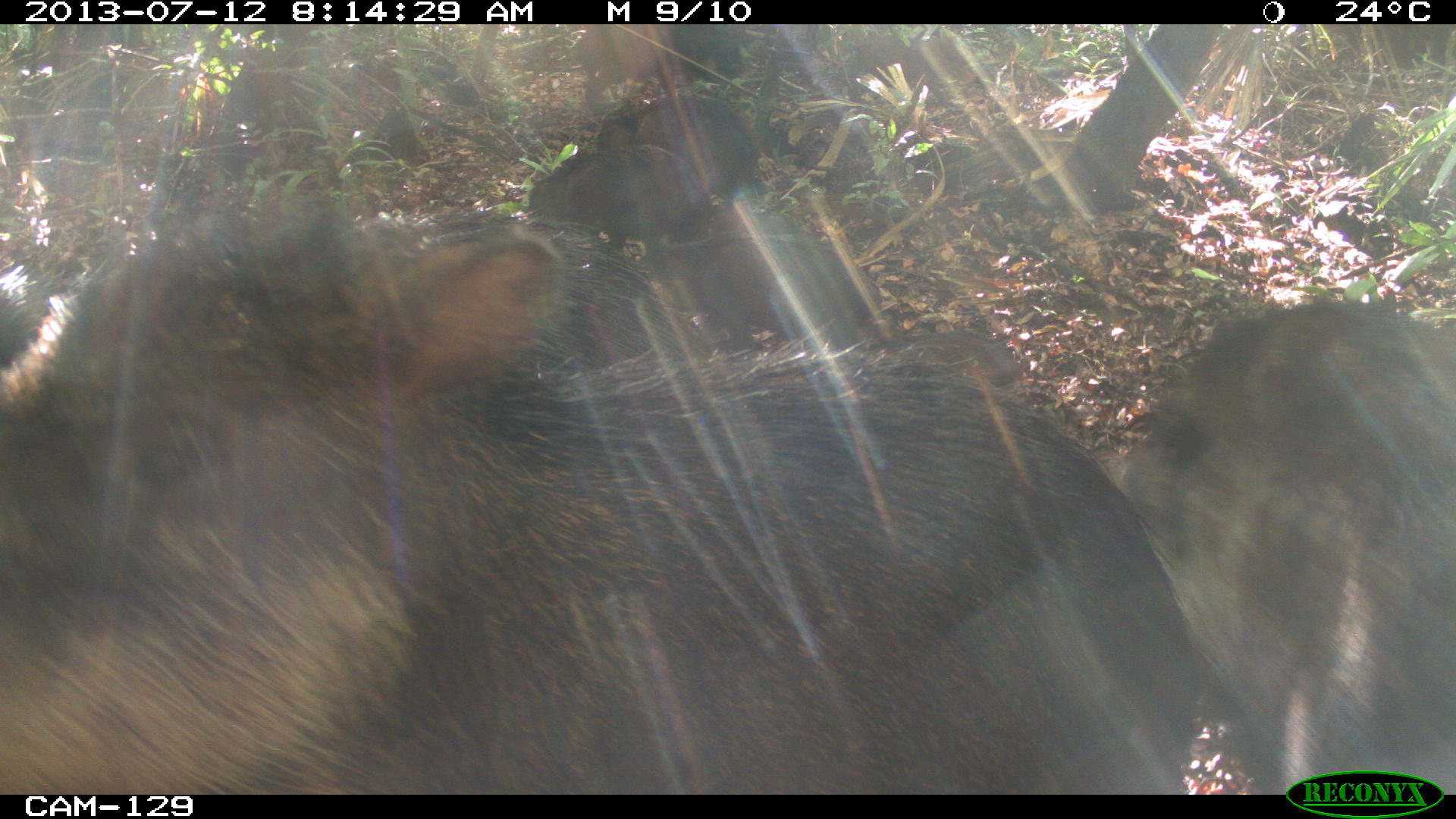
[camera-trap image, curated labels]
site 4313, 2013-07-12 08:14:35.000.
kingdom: Animalia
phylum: Chordata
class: Mammalia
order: Artiodactyla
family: Tayassuidae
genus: Tayassu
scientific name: Tayassu pecari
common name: white-lipped peccary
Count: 20.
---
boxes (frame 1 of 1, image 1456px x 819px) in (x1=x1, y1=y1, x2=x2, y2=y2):
tayassu pecari: (x1=0, y1=207, x2=1264, y2=795); (x1=1113, y1=295, x2=1453, y2=793); (x1=197, y1=196, x2=716, y2=416); (x1=628, y1=227, x2=883, y2=356); (x1=527, y1=140, x2=720, y2=257); (x1=591, y1=90, x2=774, y2=207); (x1=551, y1=24, x2=756, y2=118)